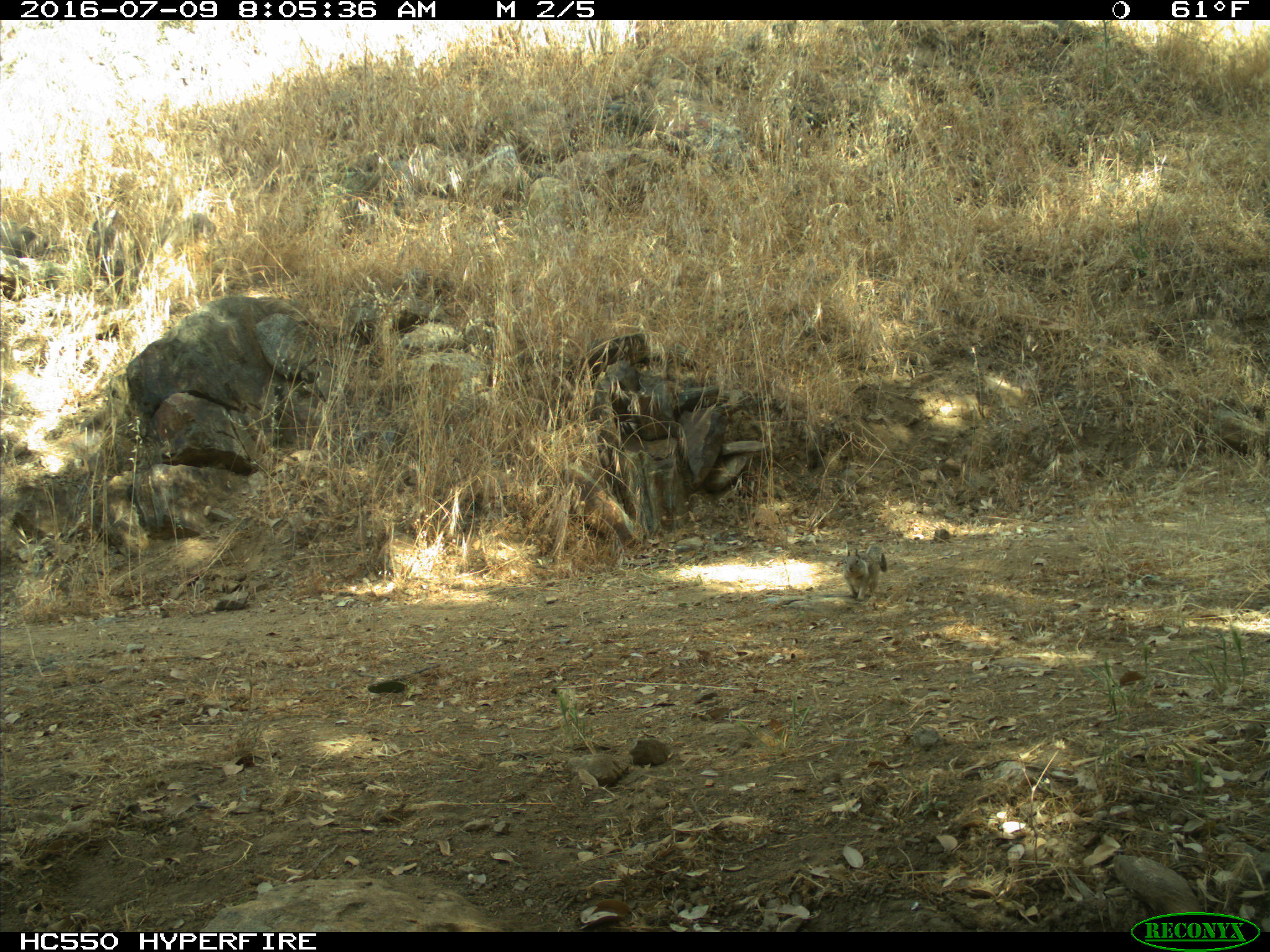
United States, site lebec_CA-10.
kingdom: Animalia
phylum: Chordata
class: Mammalia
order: Rodentia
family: Sciuridae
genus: Otospermophilus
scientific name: Otospermophilus beecheyi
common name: california ground squirrel